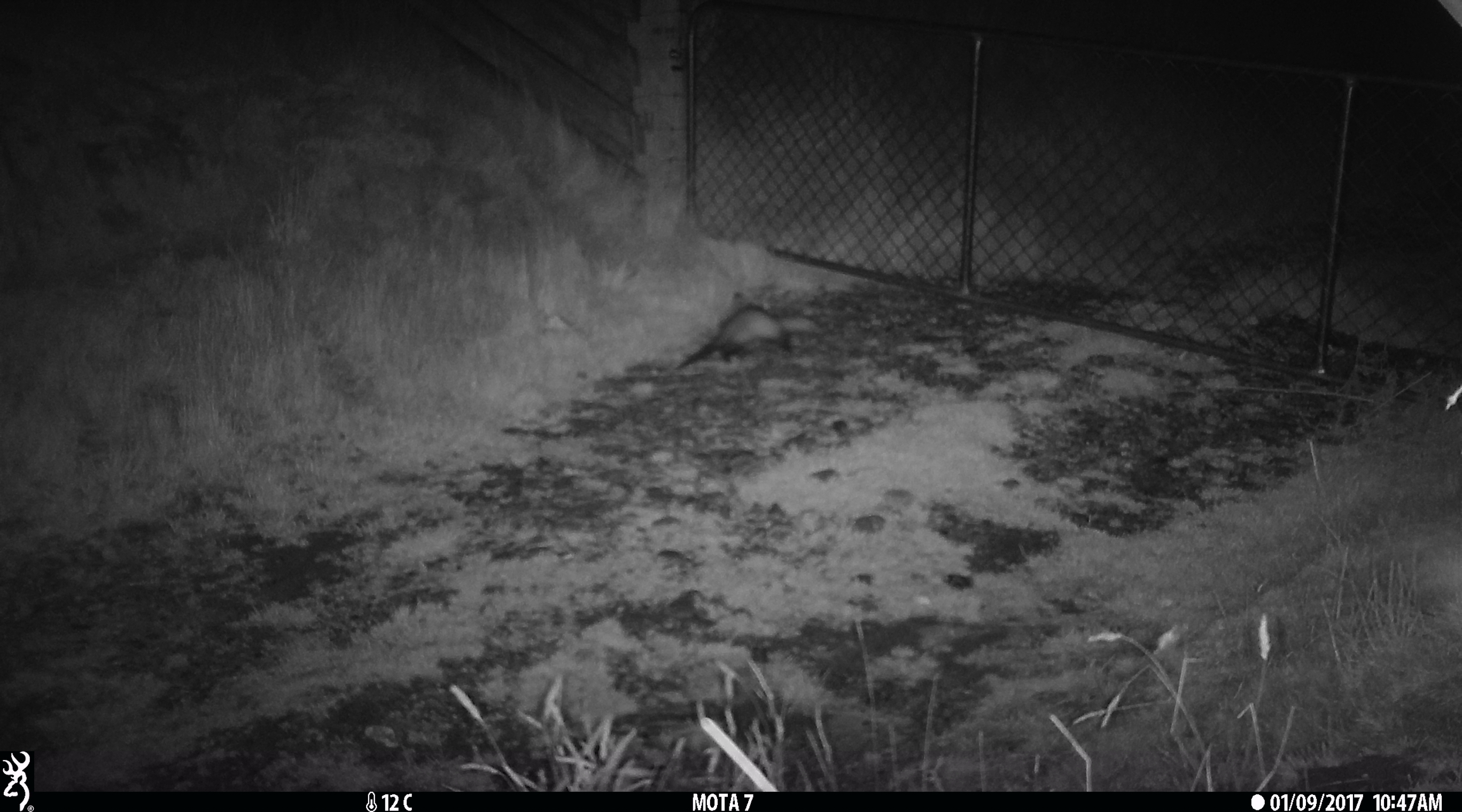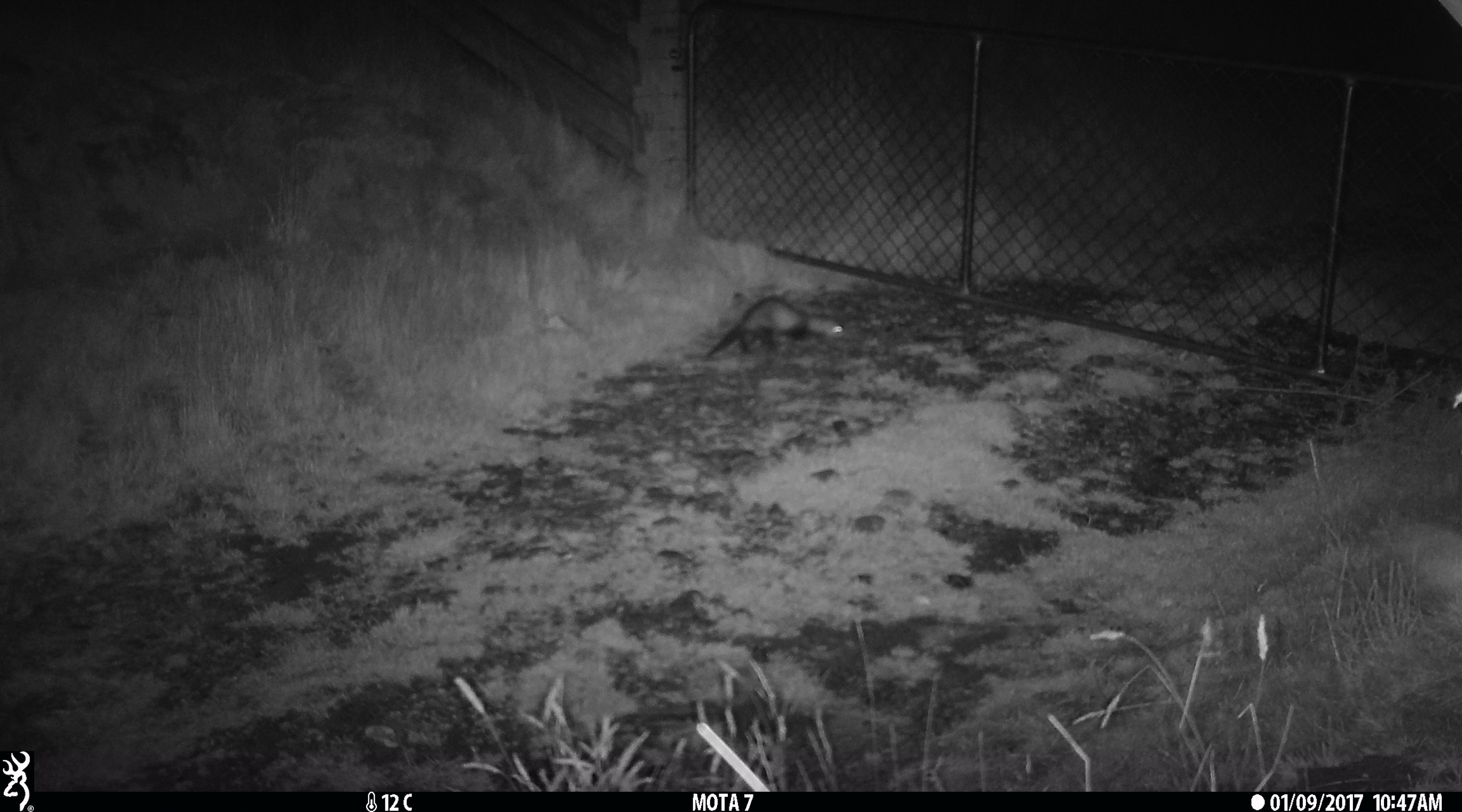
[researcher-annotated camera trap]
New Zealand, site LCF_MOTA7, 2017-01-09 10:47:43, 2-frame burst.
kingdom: Animalia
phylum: Chordata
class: Mammalia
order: Carnivora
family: Mustelidae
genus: Mustela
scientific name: Mustela furo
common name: ferret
Ferret (Mustela furo).